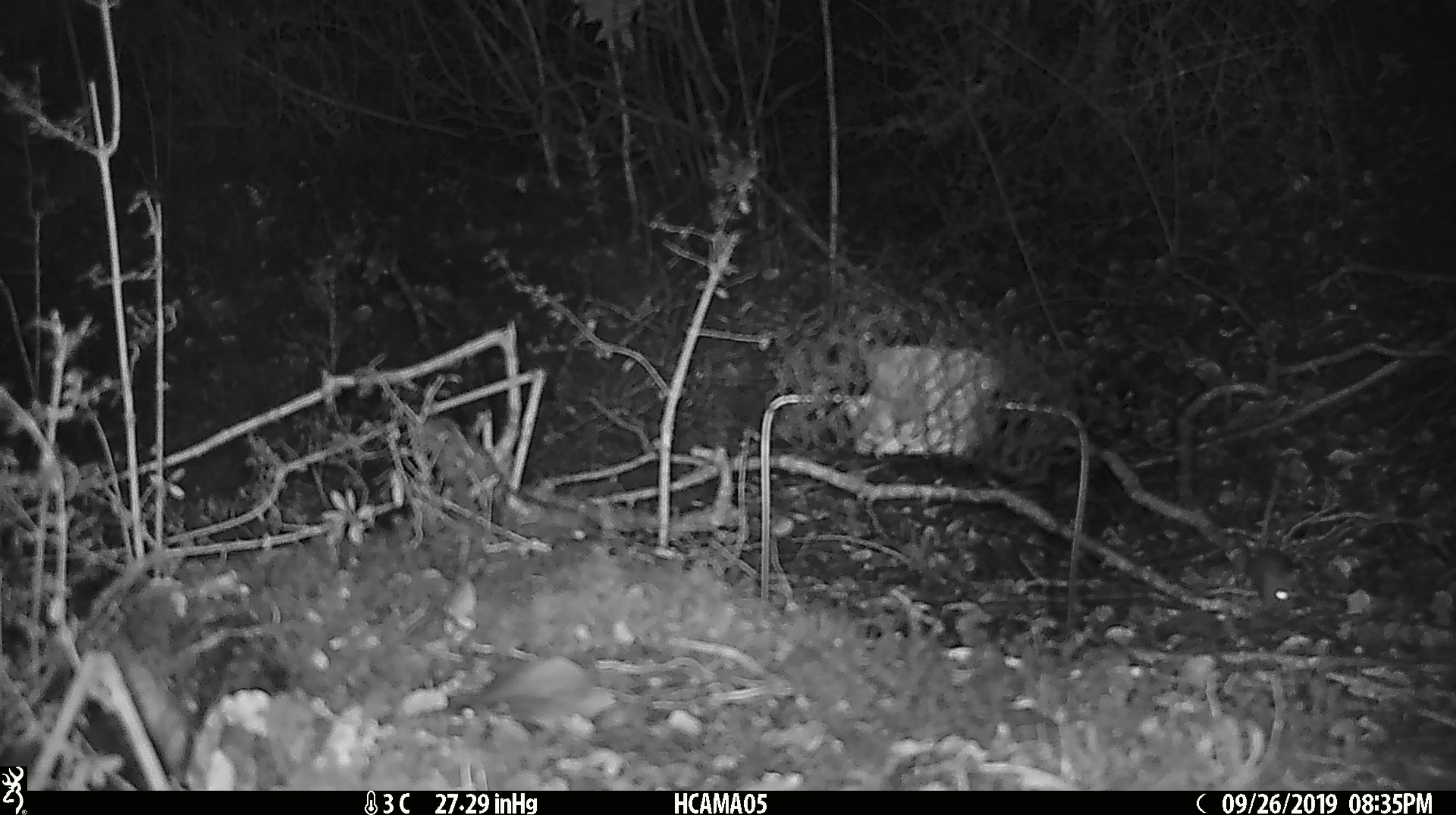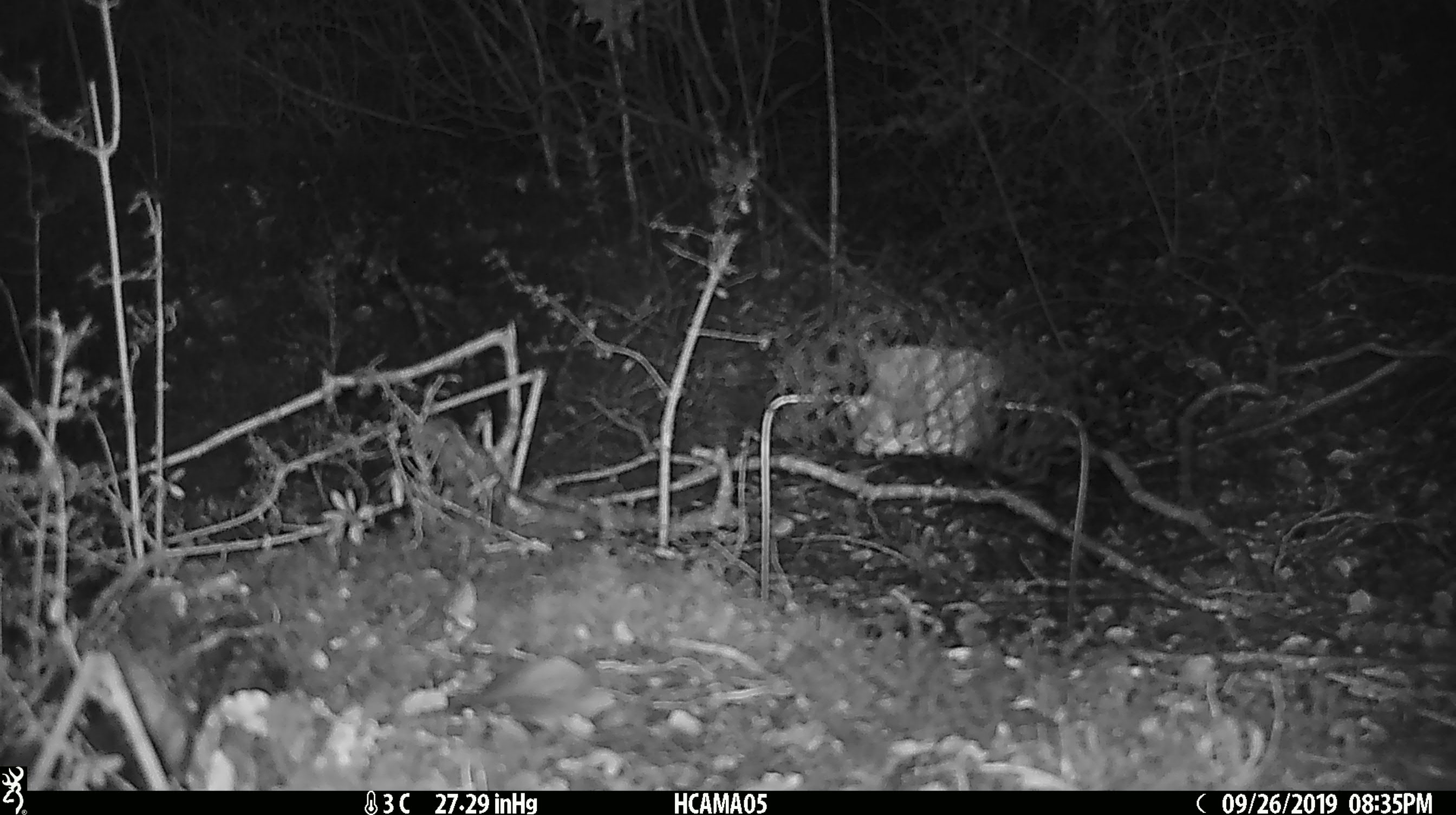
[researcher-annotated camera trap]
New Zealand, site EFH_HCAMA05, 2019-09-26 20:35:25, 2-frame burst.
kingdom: Animalia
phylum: Chordata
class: Mammalia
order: Rodentia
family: Muridae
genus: Mus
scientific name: Mus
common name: mouse